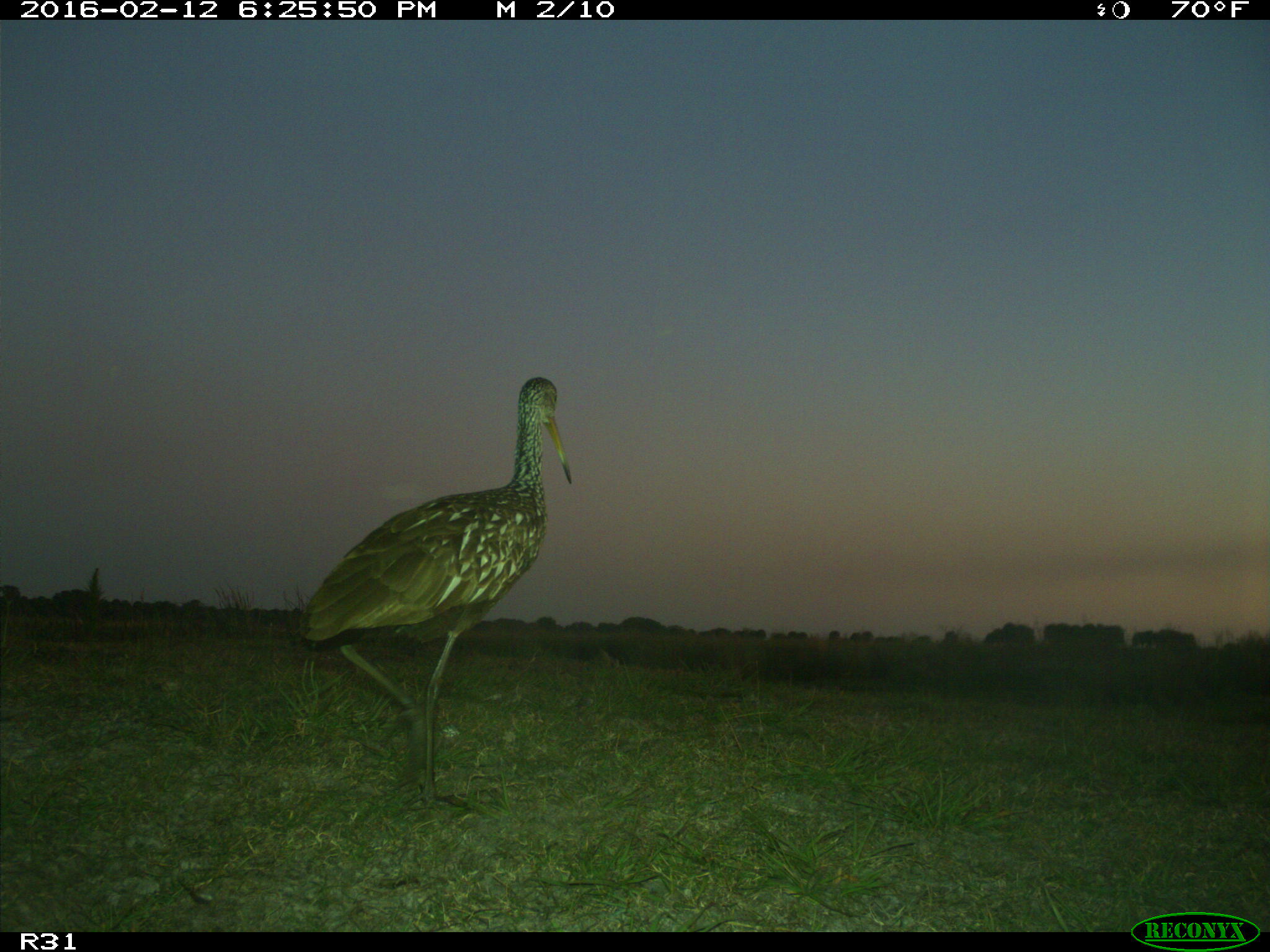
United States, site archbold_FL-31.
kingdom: Animalia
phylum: Chordata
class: Aves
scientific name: Aves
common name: birds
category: unidentified bird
Unidentified bird (birds) (Aves).